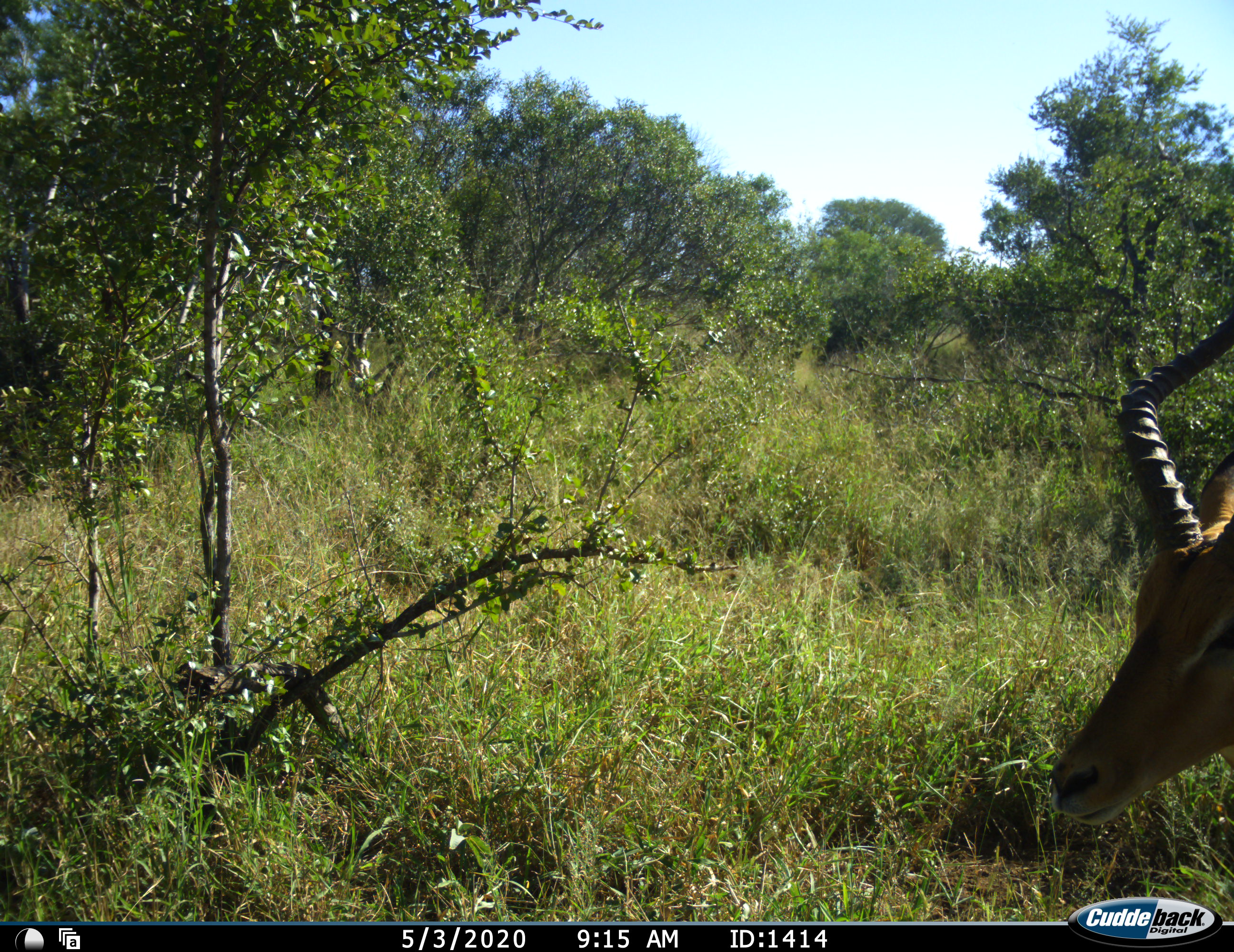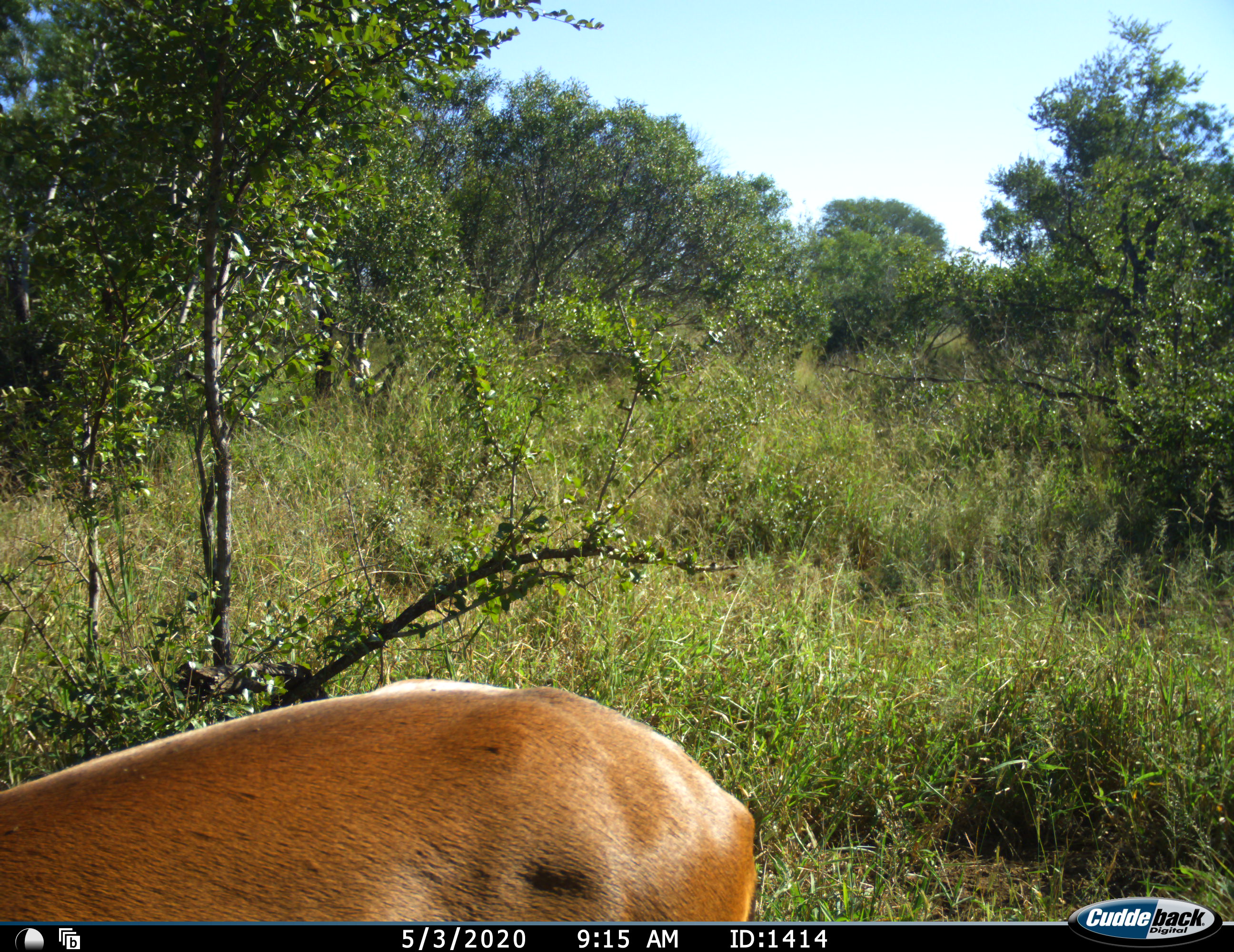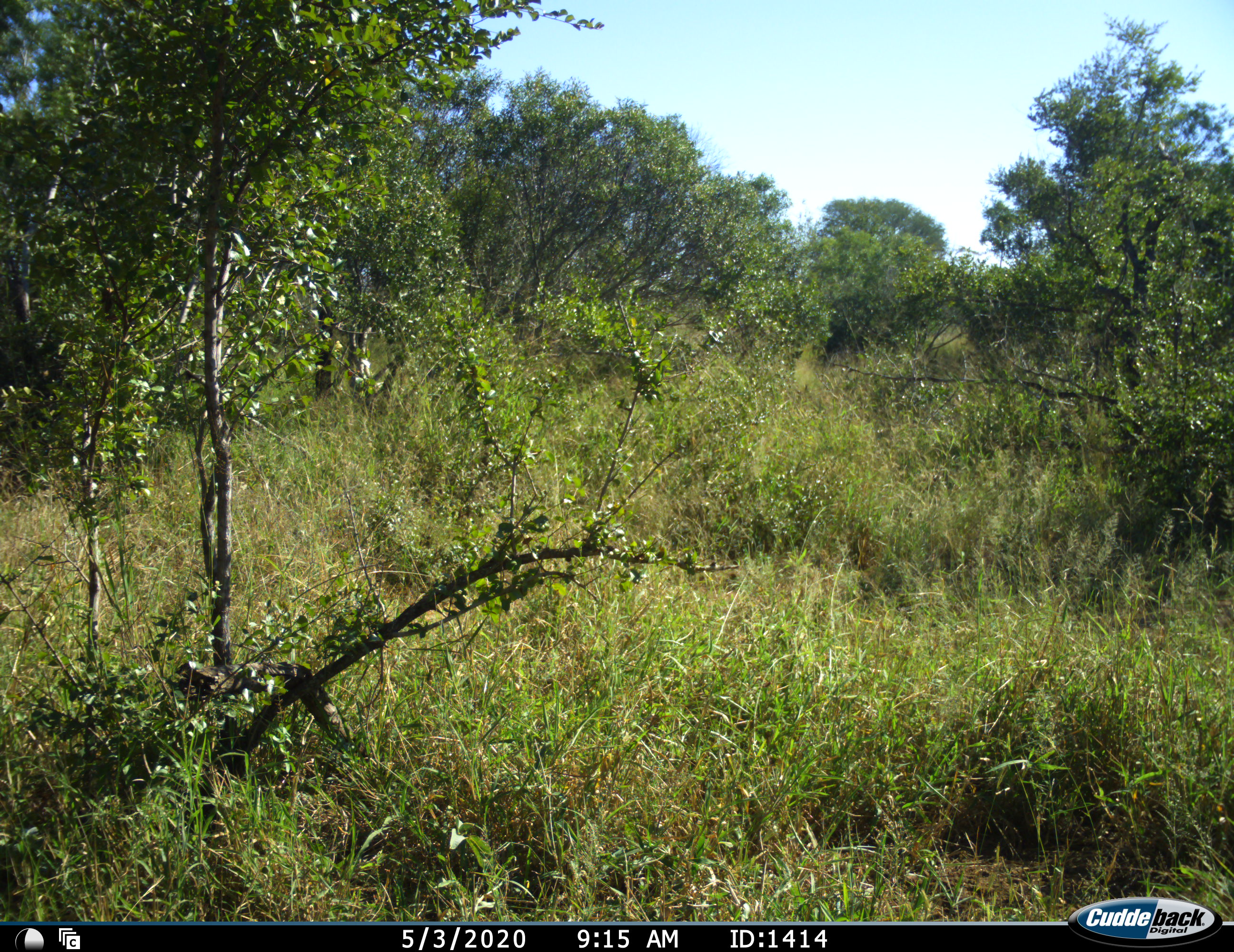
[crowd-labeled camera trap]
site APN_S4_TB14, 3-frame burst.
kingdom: Animalia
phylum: Chordata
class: Mammalia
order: Artiodactyla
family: Bovidae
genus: Aepyceros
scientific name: Aepyceros melampus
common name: impala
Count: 1.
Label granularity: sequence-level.